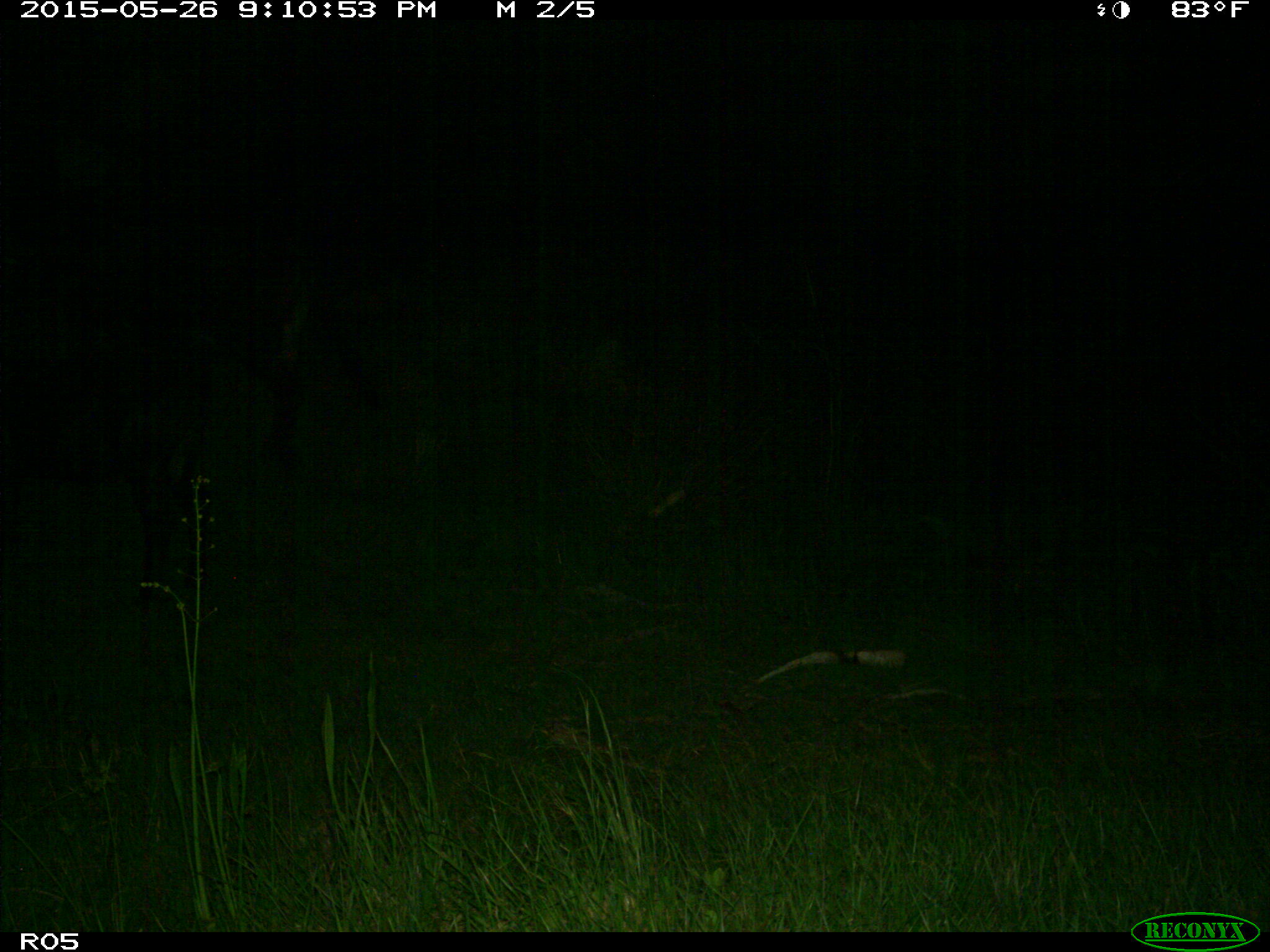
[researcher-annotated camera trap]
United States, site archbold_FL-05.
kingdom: Animalia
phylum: Chordata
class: Mammalia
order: Artiodactyla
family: Bovidae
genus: Bos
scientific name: Bos taurus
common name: domestic cow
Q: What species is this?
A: Bos taurus (domestic cow).